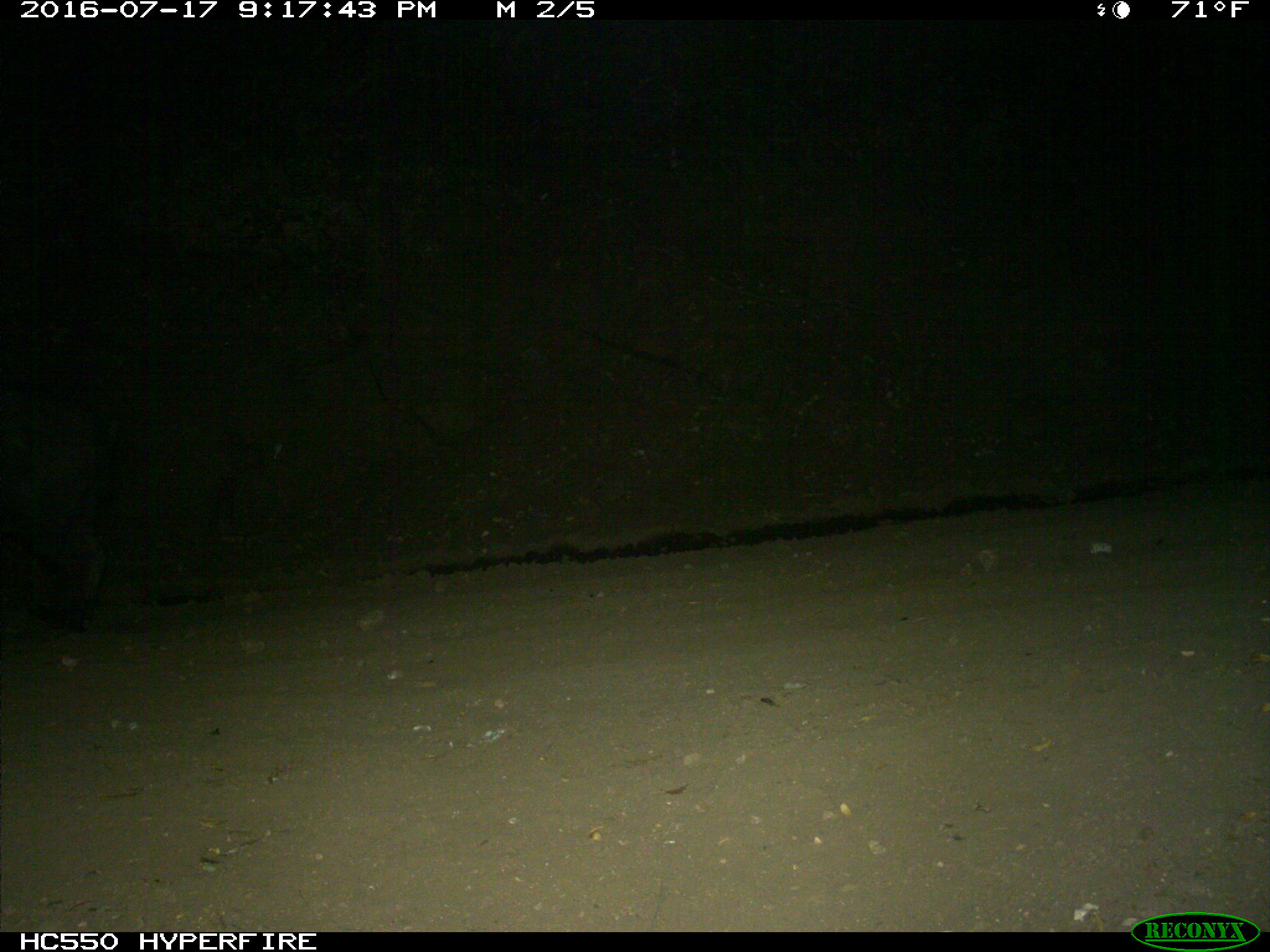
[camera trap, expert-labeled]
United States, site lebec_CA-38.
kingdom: Animalia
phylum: Chordata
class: Mammalia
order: Artiodactyla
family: Suidae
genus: Sus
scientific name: Sus scrofa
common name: wild boar